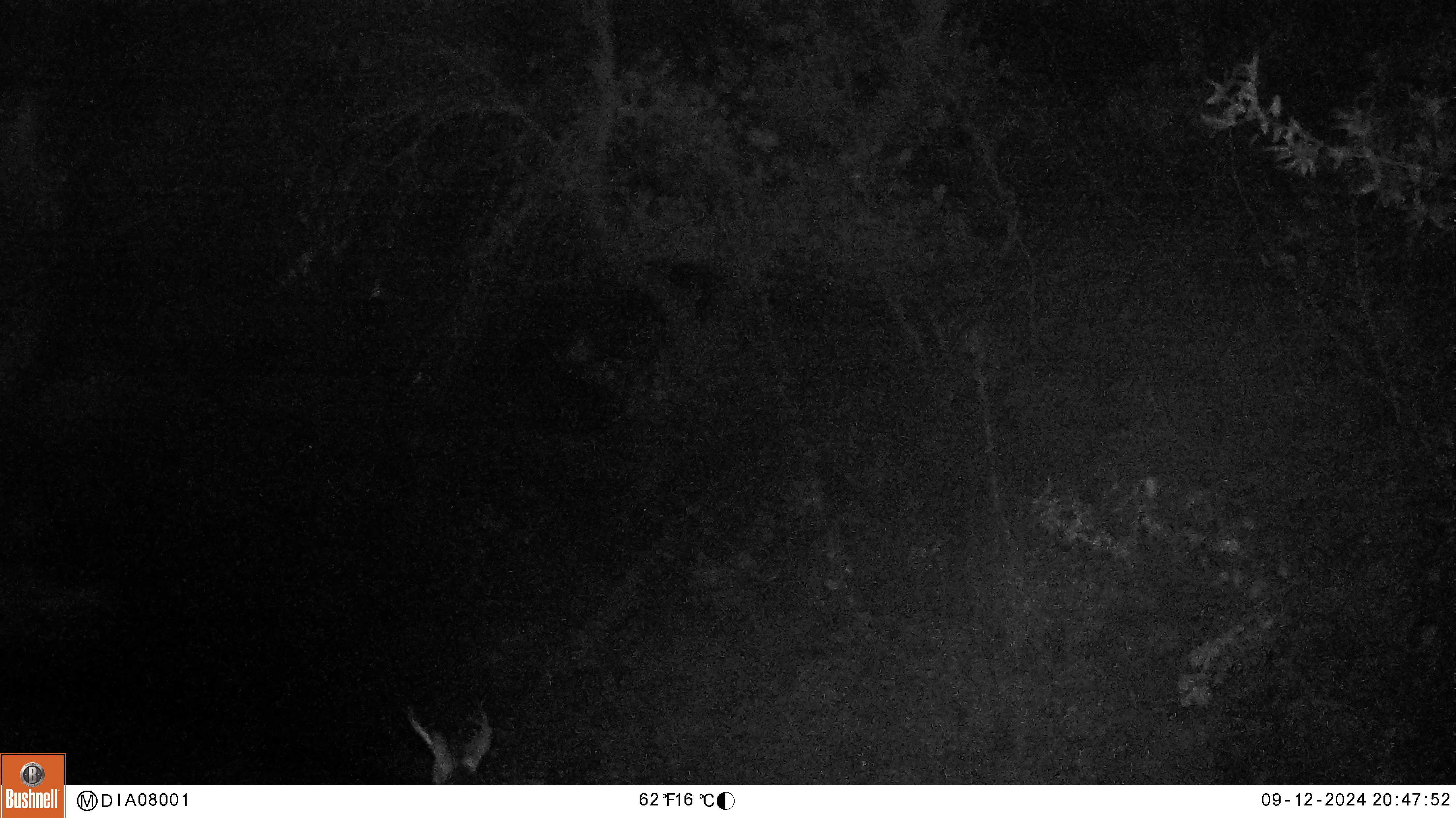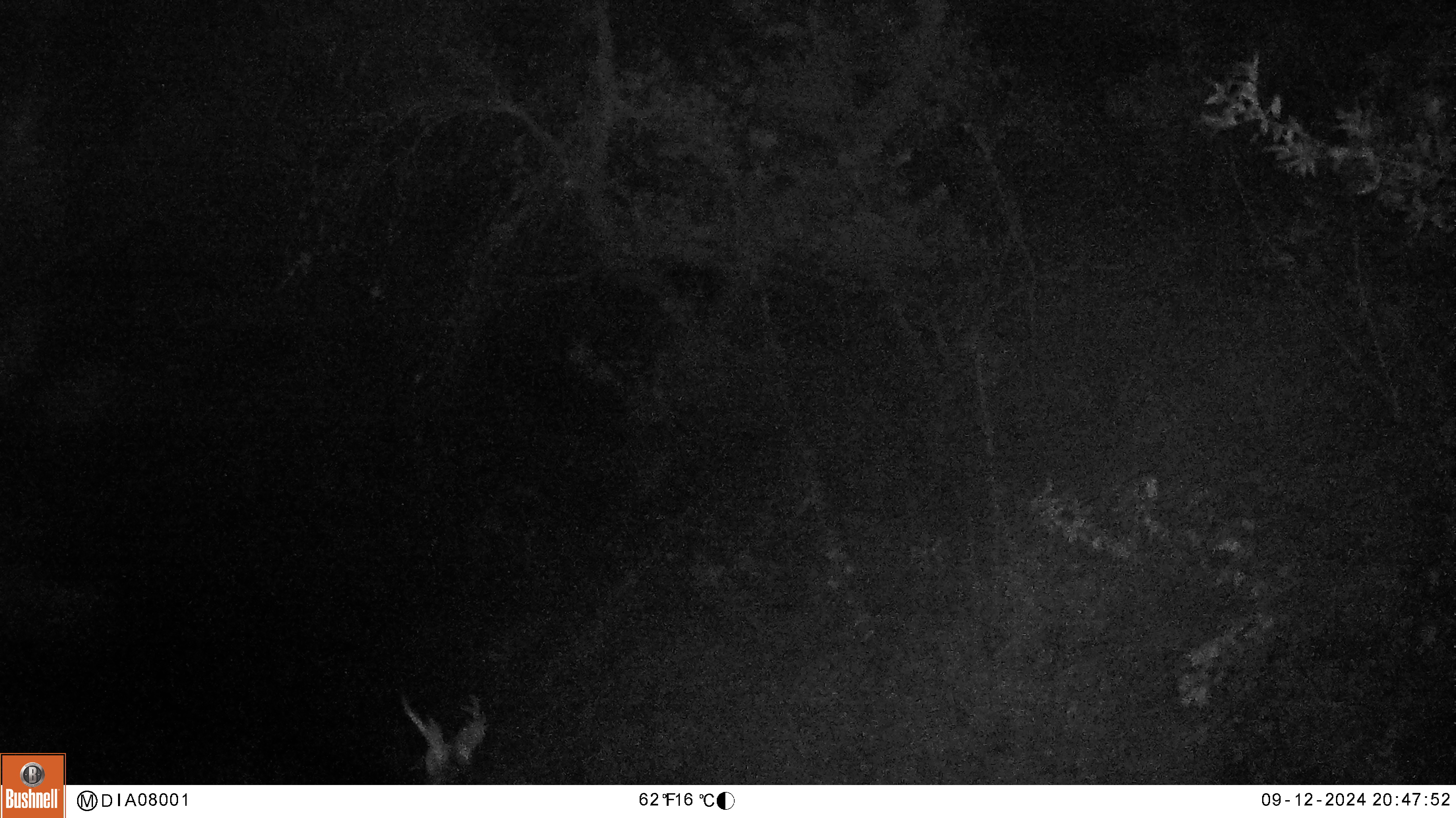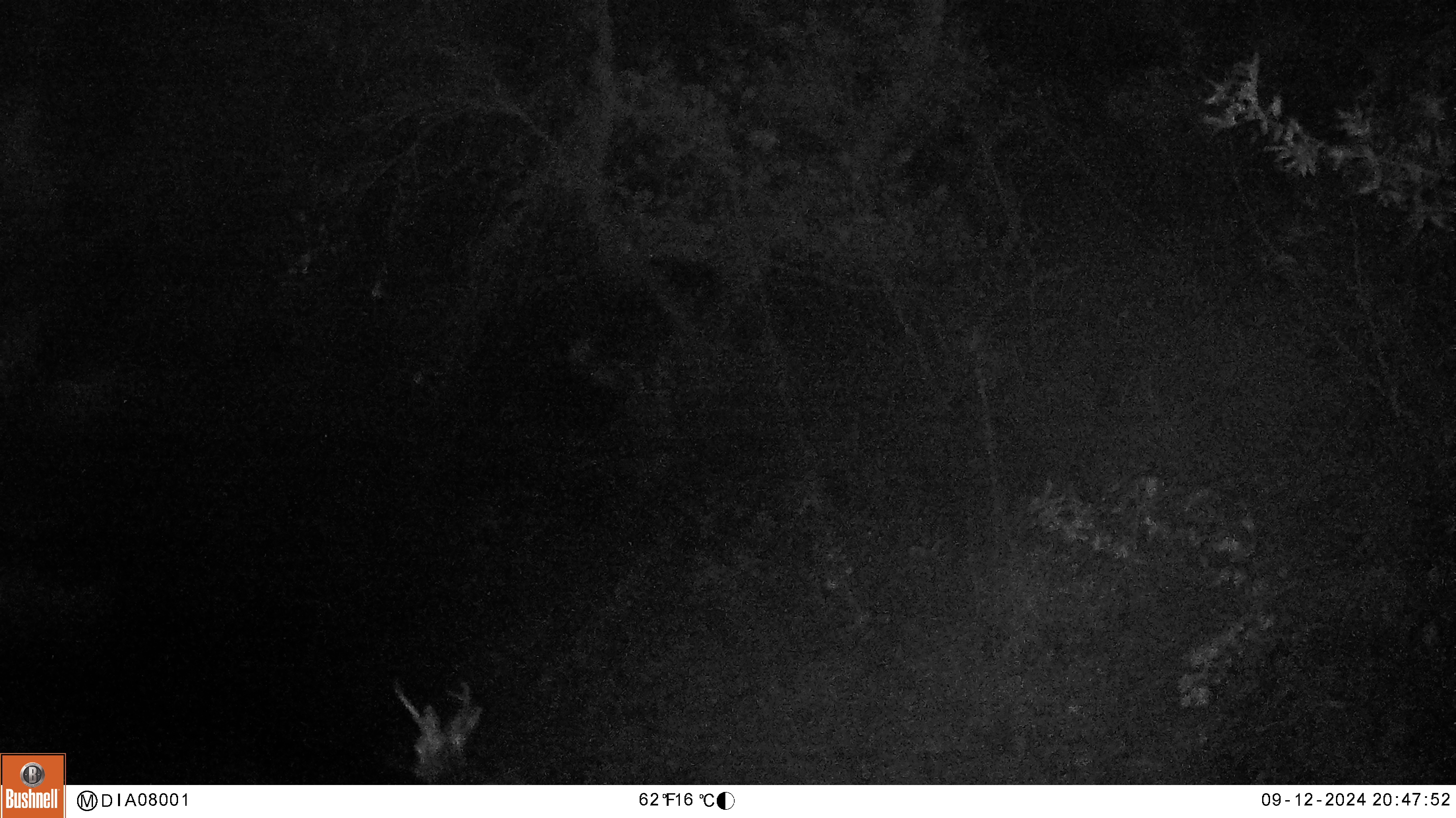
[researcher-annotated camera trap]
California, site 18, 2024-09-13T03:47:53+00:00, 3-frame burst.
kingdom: Animalia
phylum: Chordata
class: Mammalia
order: Artiodactyla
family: Cervidae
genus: Odocoileus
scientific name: Odocoileus hemionus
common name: mule deer